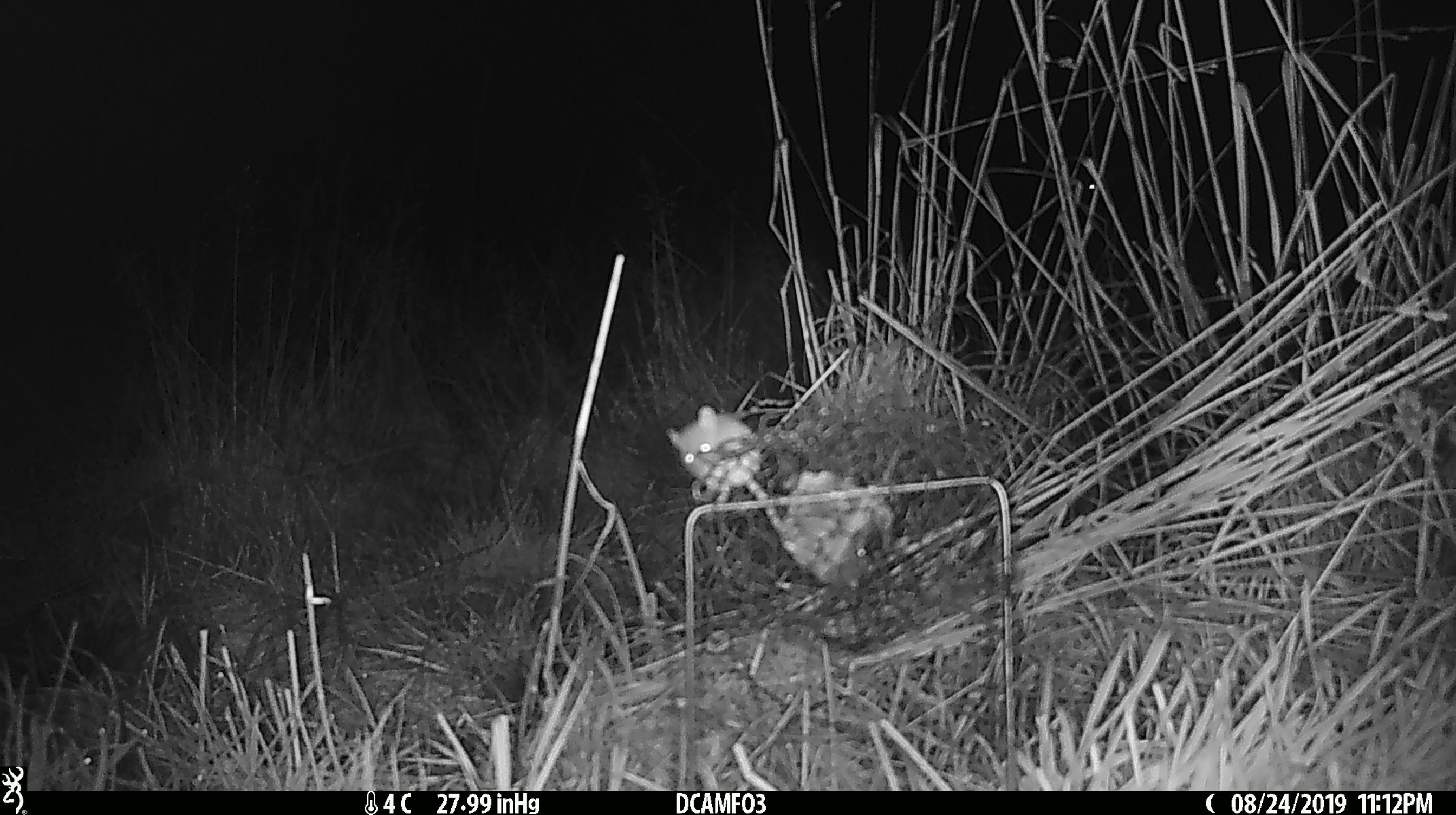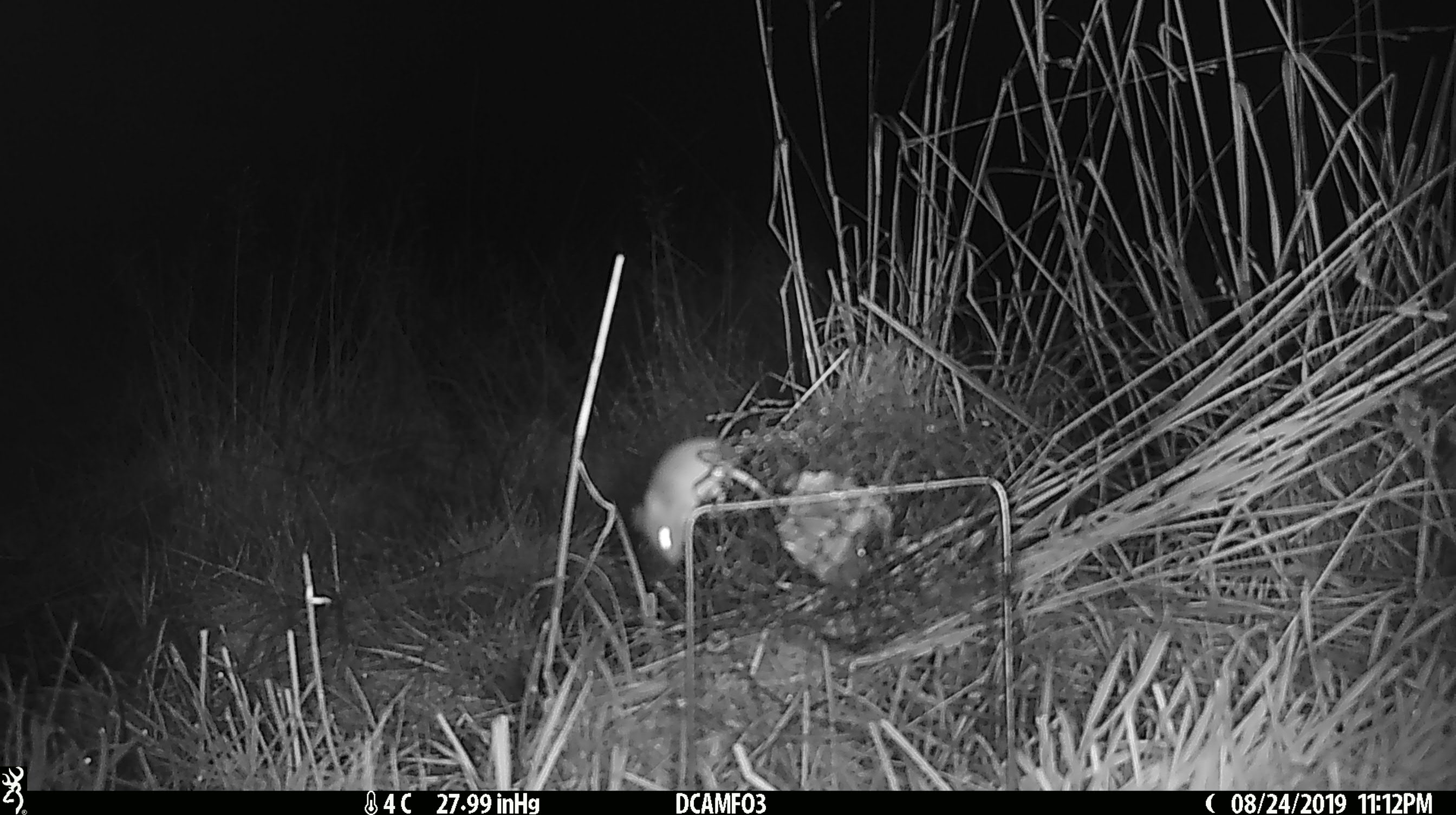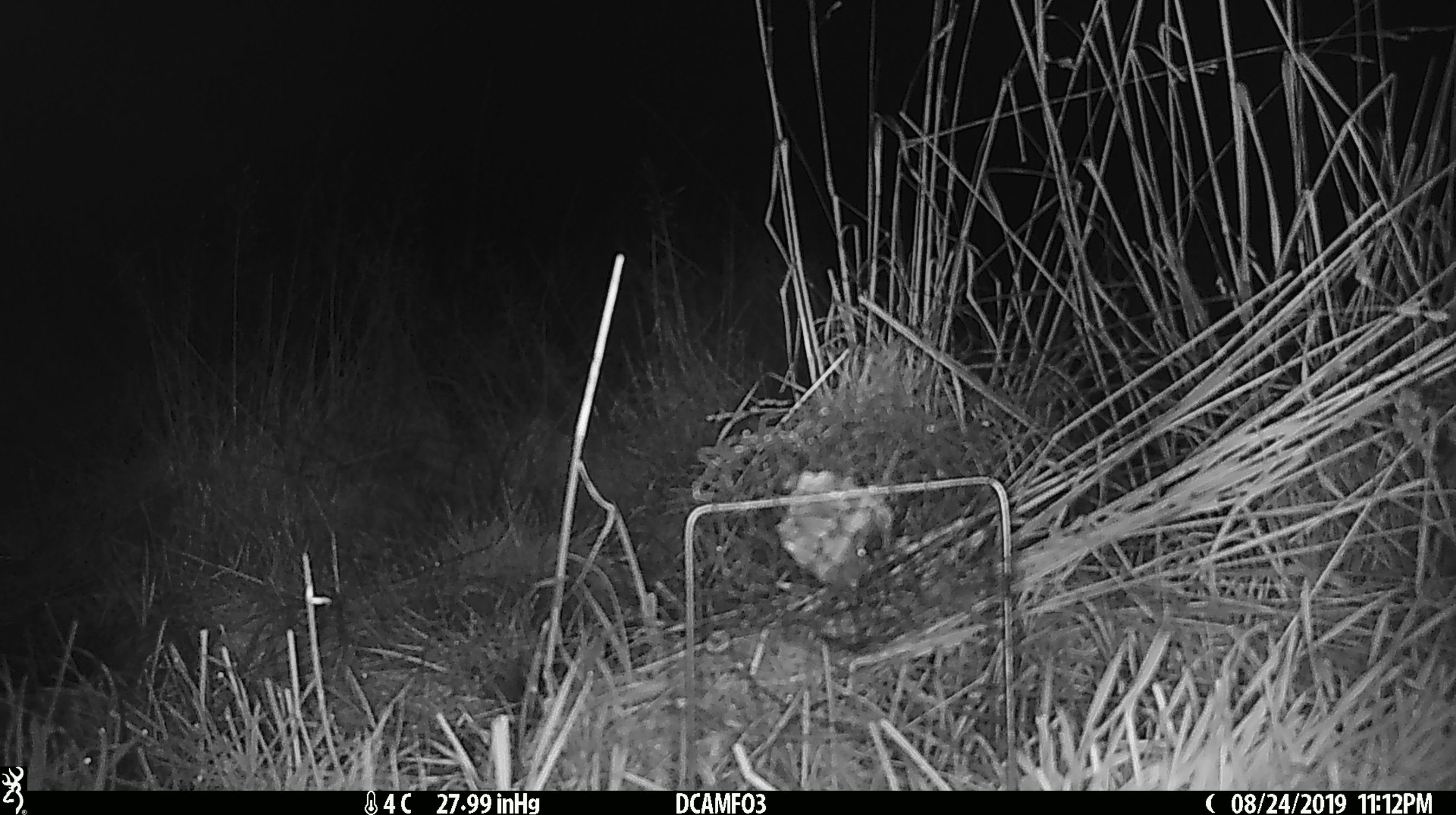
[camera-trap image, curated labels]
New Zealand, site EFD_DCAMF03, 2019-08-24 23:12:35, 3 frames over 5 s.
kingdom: Animalia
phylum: Chordata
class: Mammalia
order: Rodentia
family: Muridae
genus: Mus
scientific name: Mus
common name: mouse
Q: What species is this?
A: Mouse (Mus).